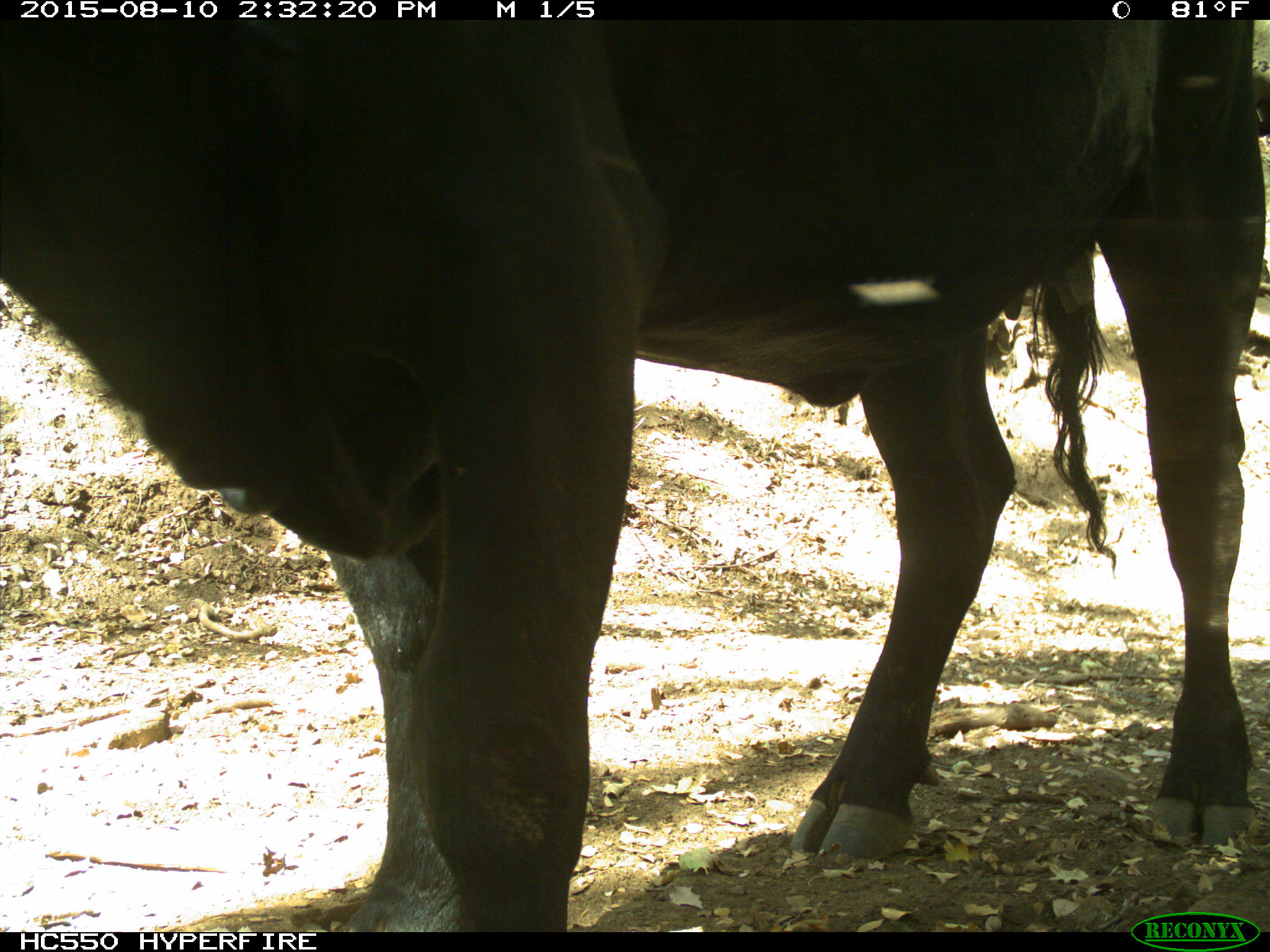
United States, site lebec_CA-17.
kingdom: Animalia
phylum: Chordata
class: Mammalia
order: Artiodactyla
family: Bovidae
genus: Bos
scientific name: Bos taurus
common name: domestic cow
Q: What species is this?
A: Bos taurus (domestic cow).